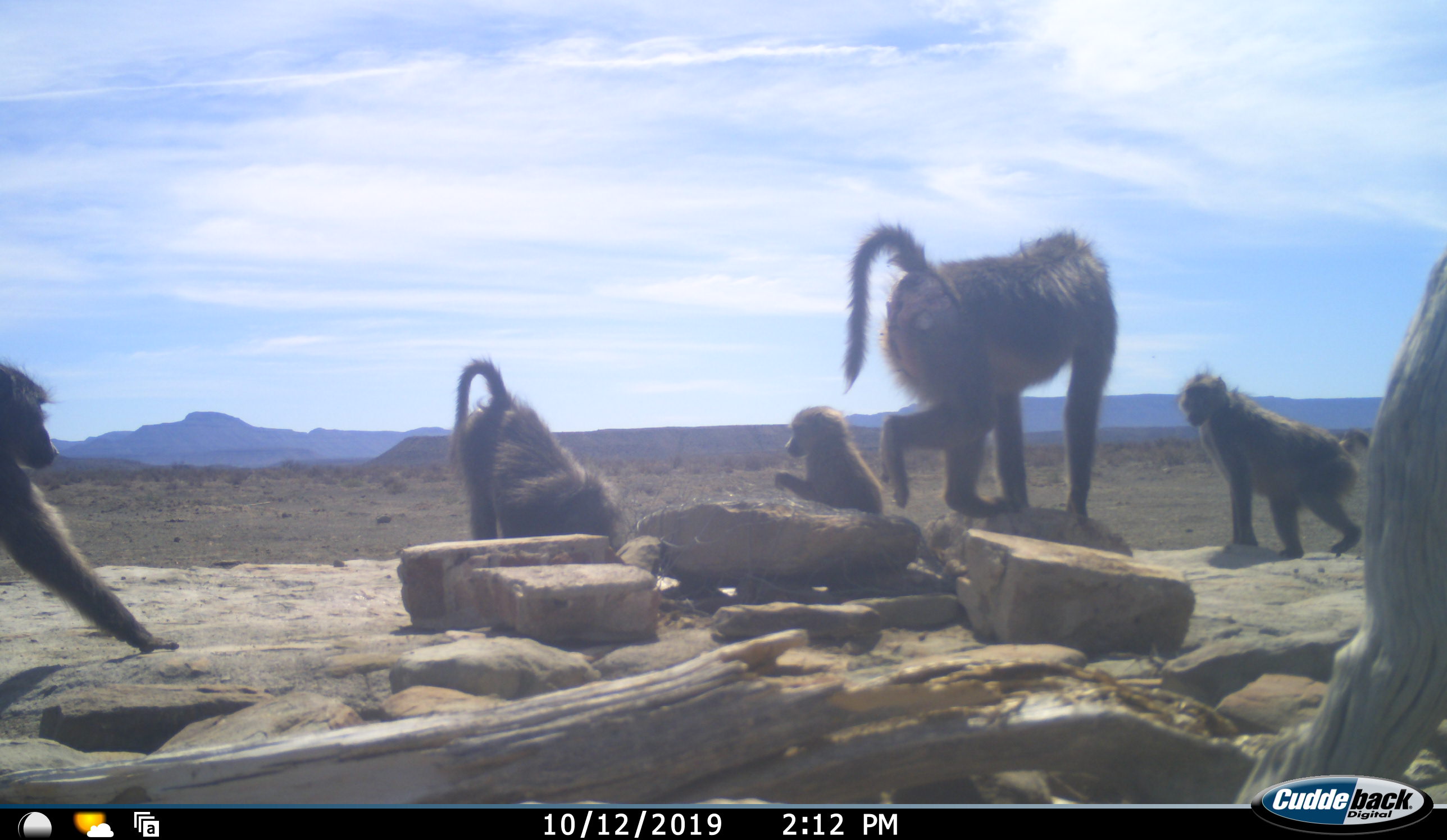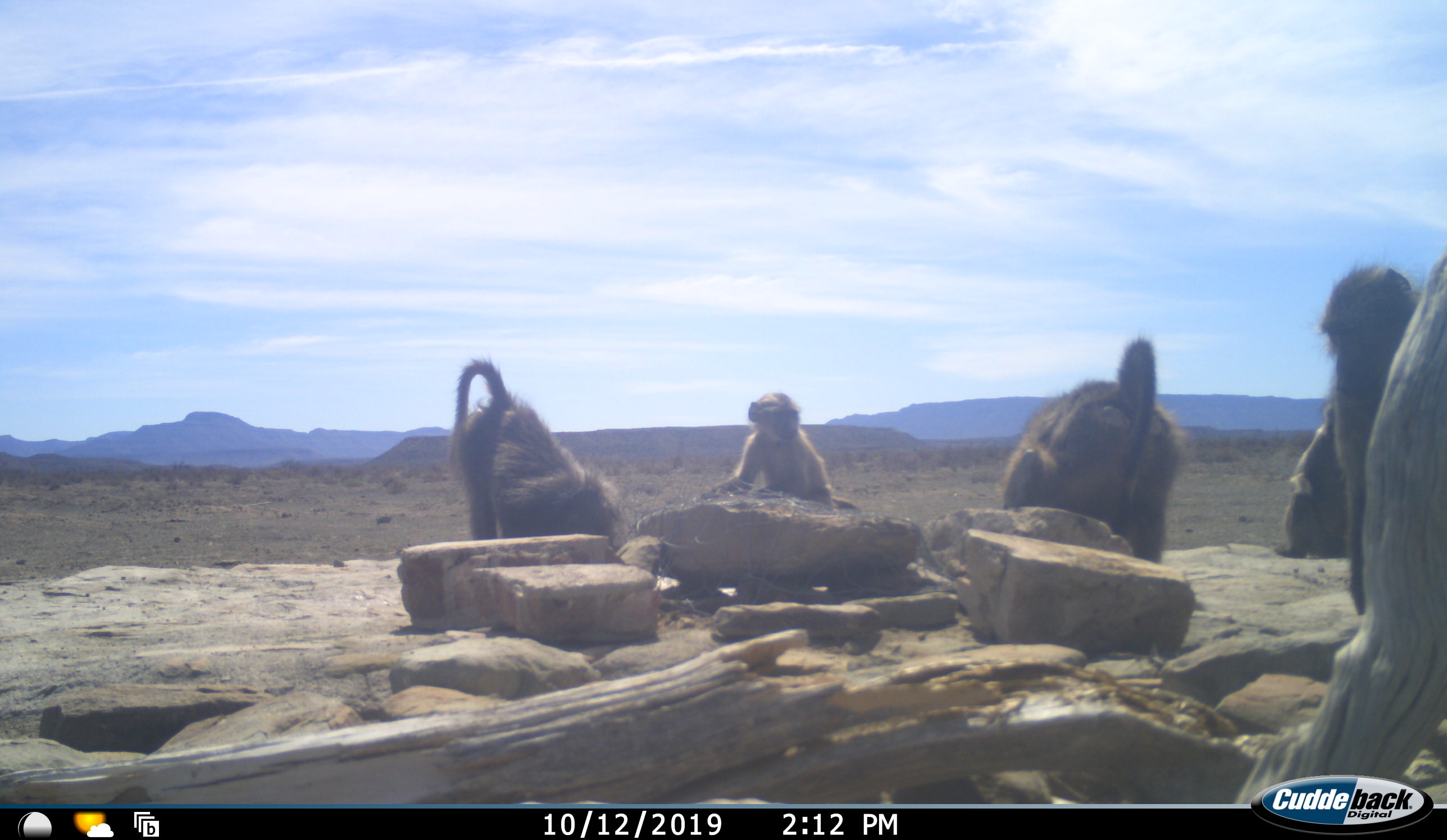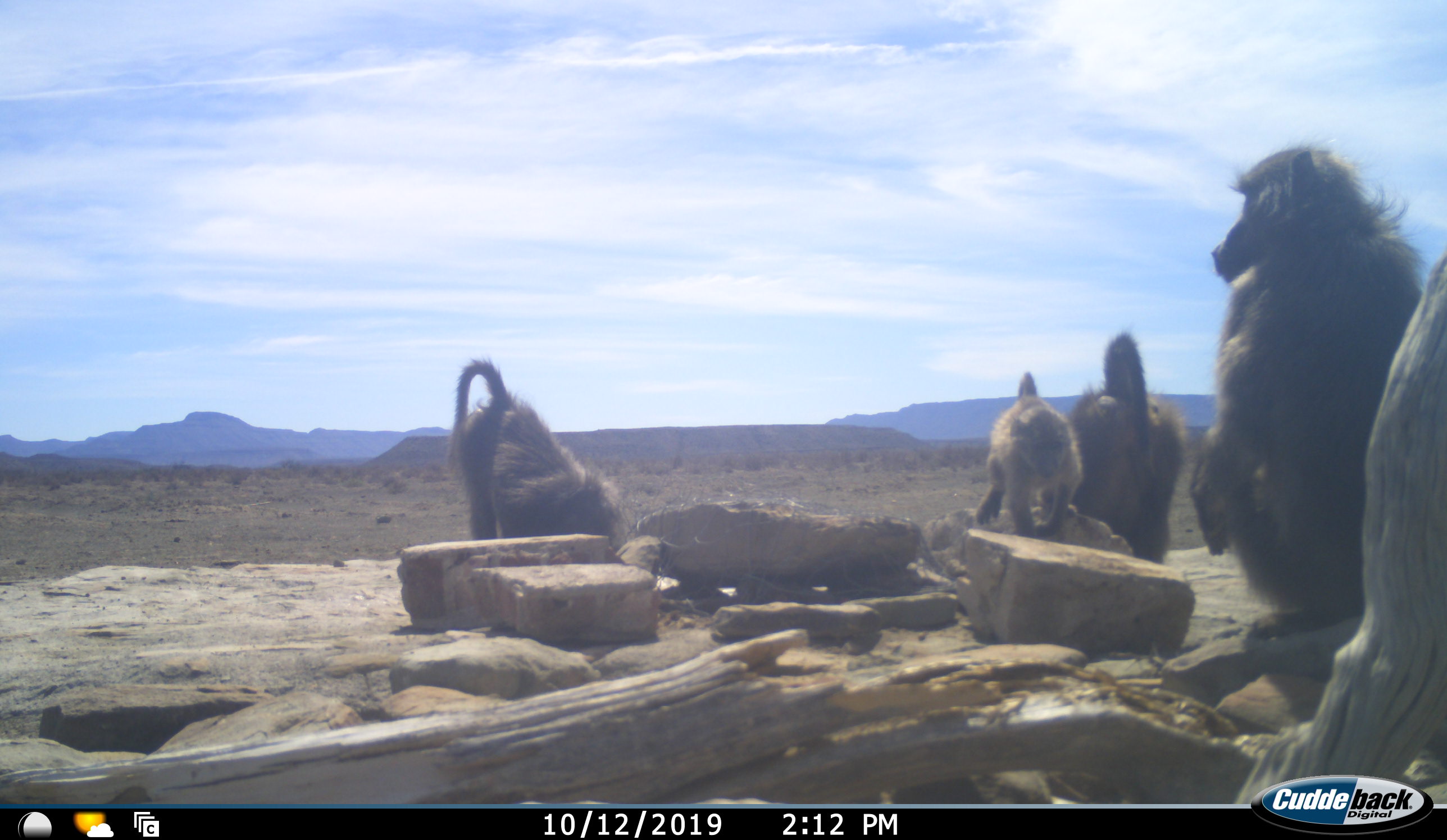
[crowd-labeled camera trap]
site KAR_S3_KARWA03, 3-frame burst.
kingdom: Animalia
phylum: Chordata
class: Mammalia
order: Primates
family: Cercopithecidae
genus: Papio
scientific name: Papio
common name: baboon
Baboon (Papio), count 5. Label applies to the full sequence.